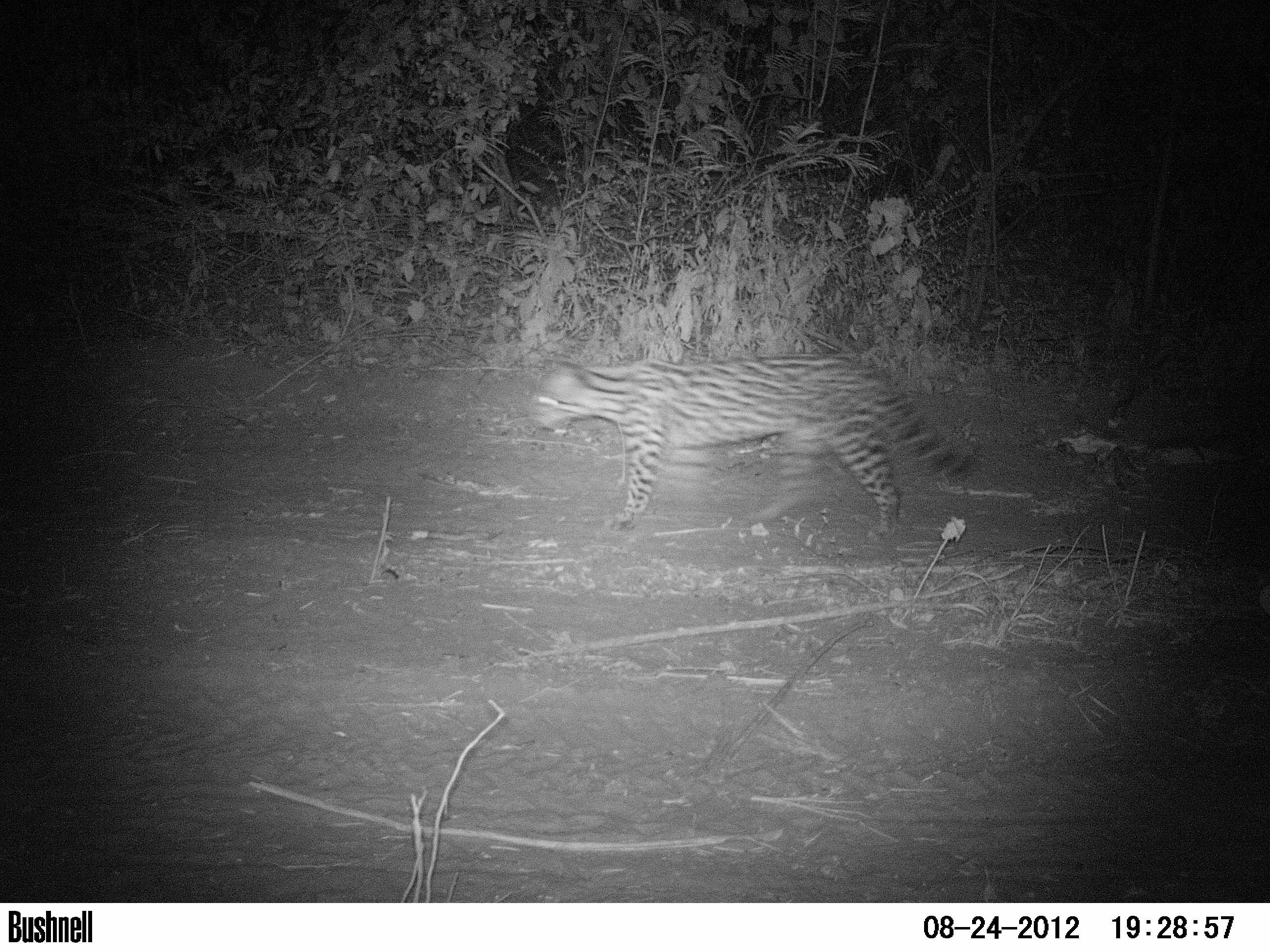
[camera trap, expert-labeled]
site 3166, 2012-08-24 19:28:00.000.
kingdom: Animalia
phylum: Chordata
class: Mammalia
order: Carnivora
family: Felidae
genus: Leopardus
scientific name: Leopardus pardalis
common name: ocelot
Leopardus pardalis (ocelot), count 1.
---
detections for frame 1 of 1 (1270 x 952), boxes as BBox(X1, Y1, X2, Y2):
leopardus pardalis: BBox(528, 354, 982, 546)